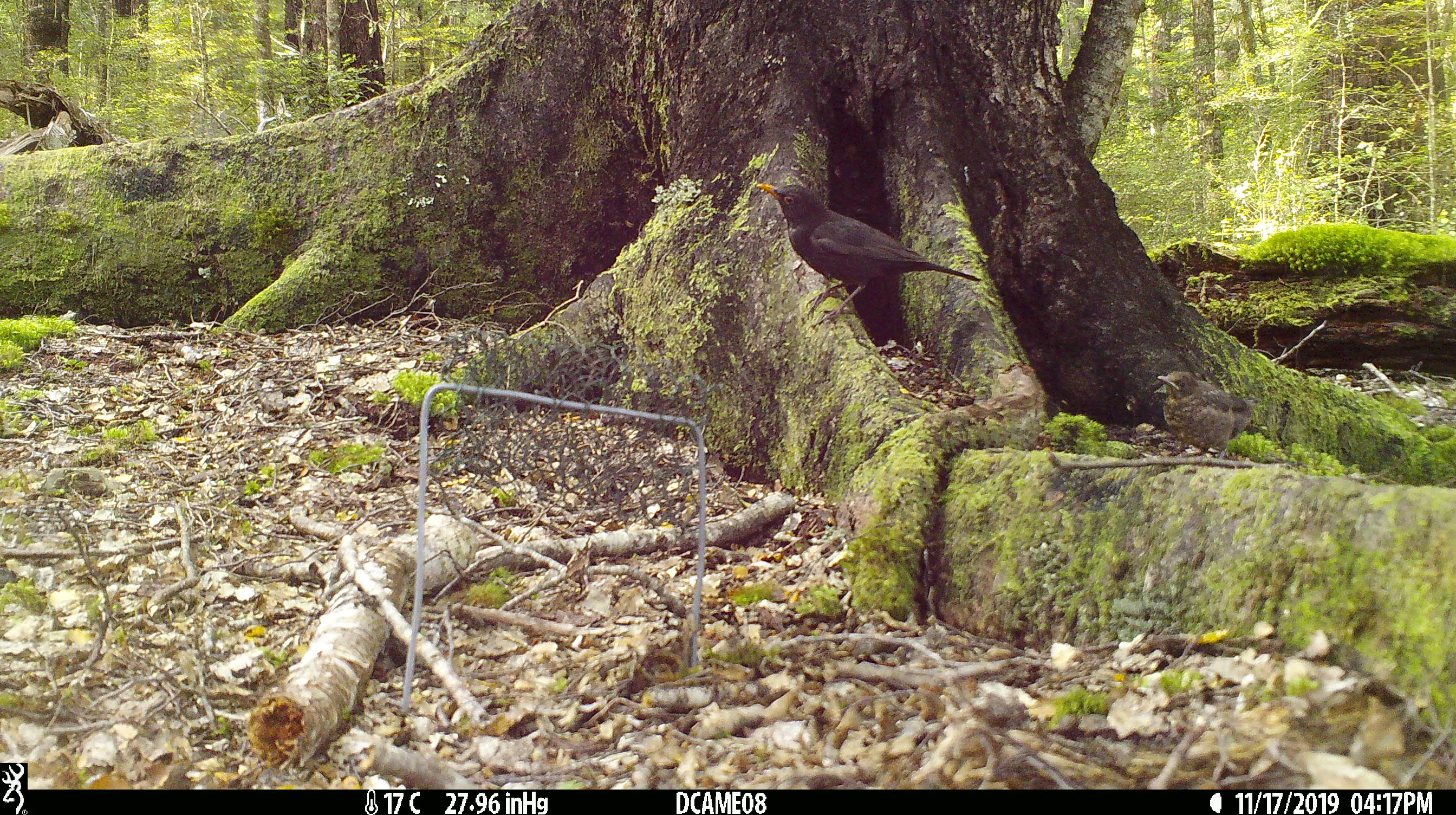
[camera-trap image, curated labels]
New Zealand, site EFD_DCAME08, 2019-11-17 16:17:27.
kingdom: Animalia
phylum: Chordata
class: Aves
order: Passeriformes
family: Turdidae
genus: Turdus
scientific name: Turdus merula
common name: eurasian blackbird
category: blackbird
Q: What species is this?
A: Blackbird (eurasian blackbird) (Turdus merula).